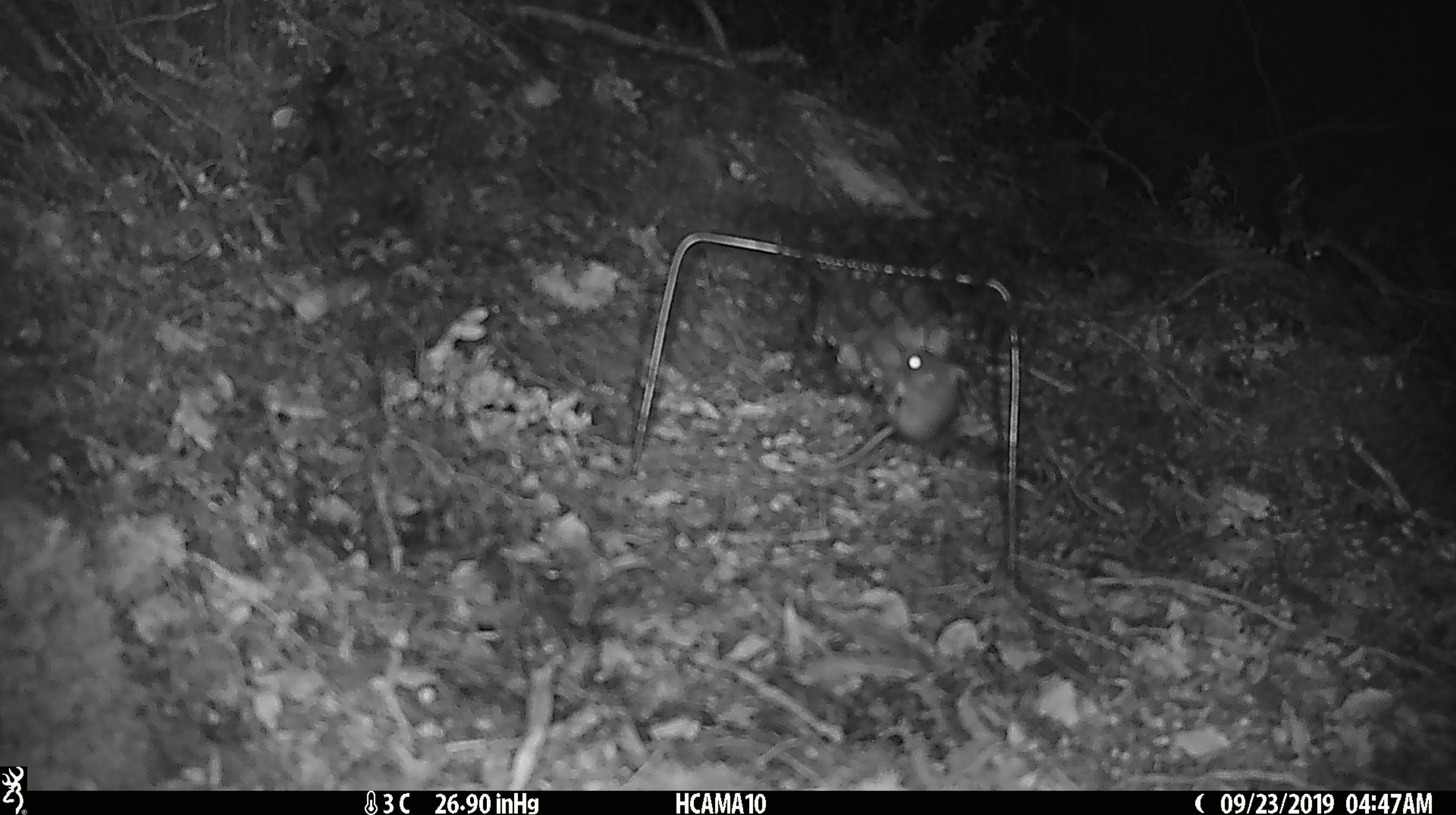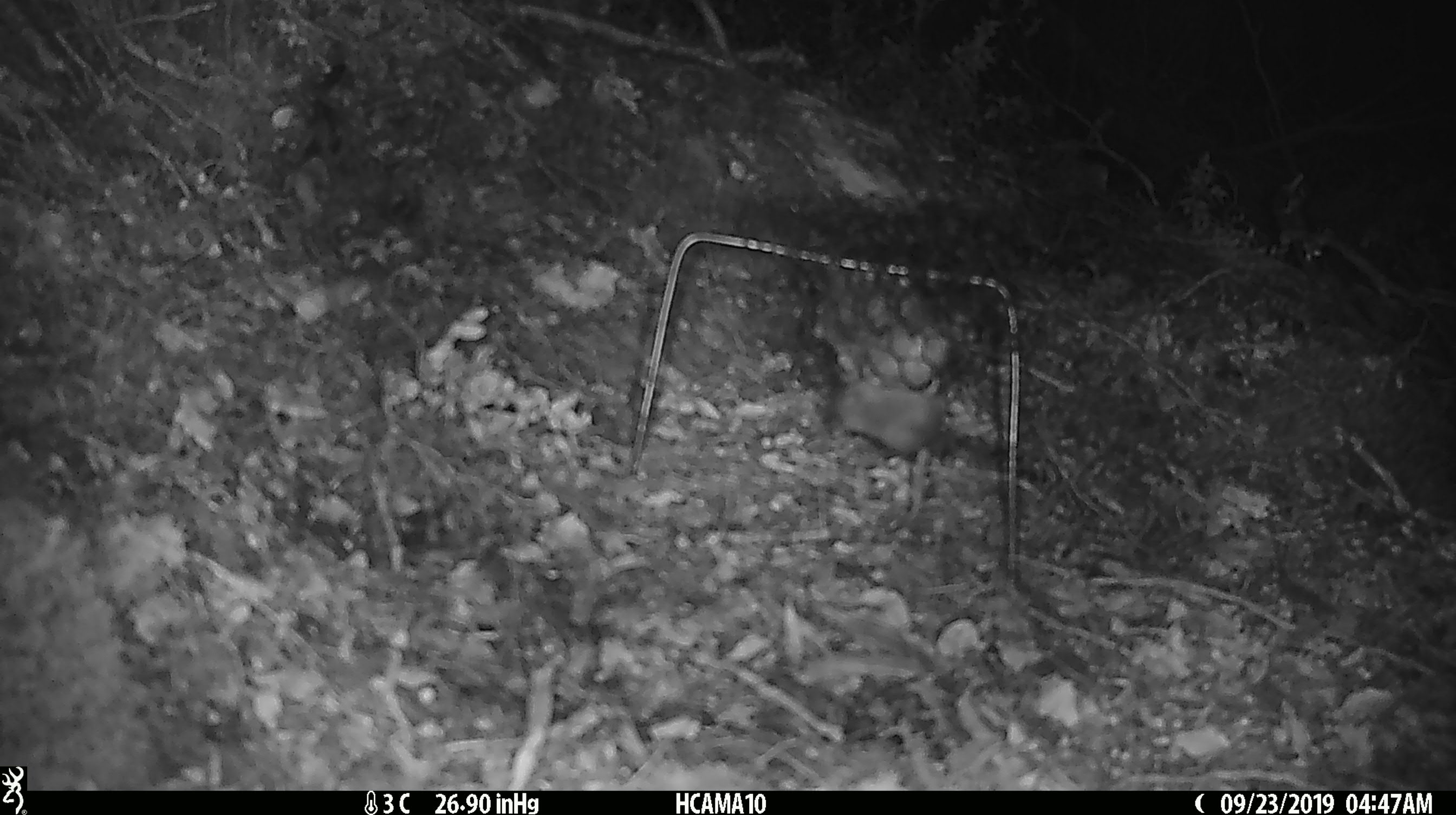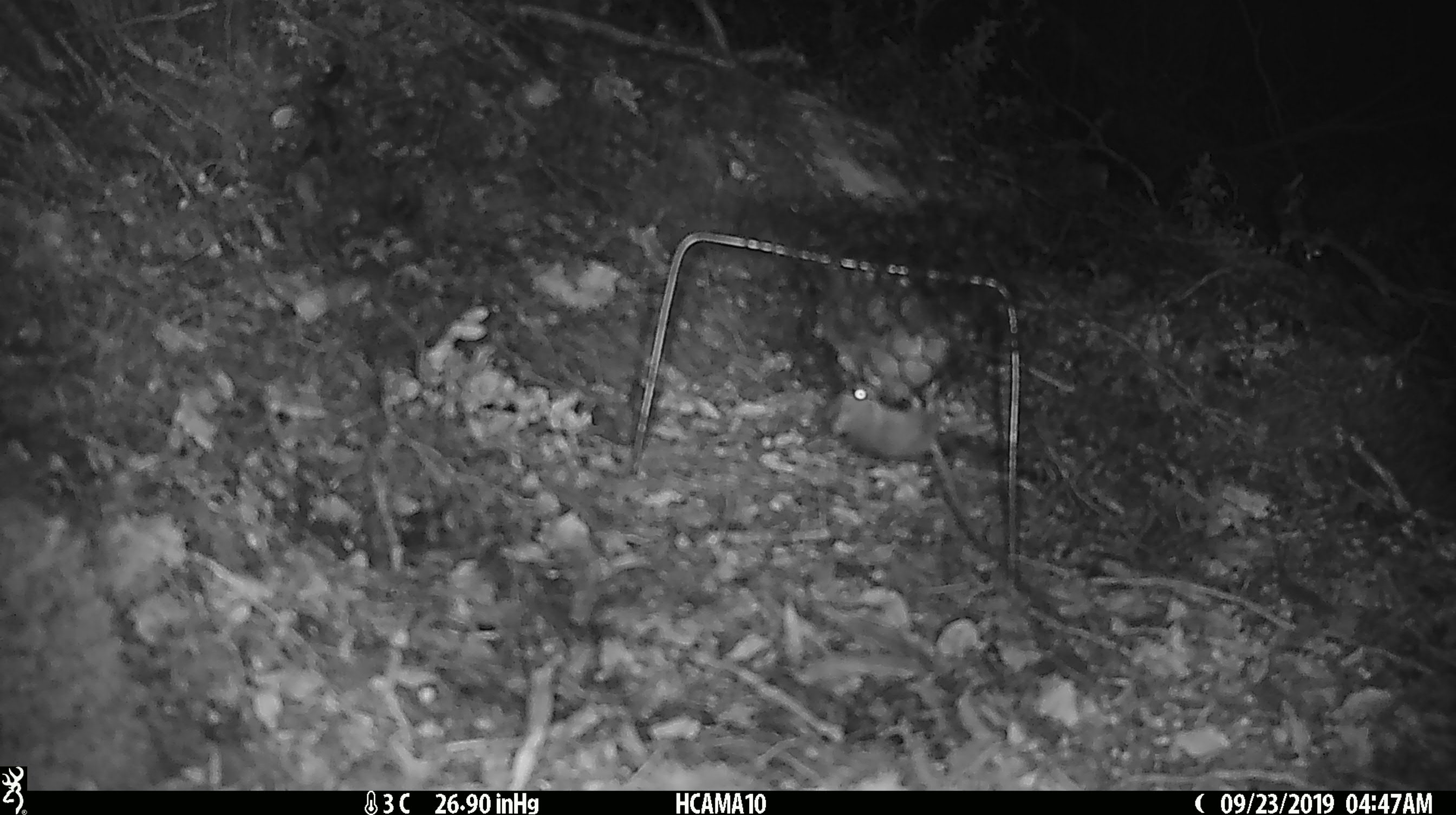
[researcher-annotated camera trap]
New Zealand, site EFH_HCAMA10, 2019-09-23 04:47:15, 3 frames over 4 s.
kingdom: Animalia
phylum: Chordata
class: Mammalia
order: Rodentia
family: Muridae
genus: Mus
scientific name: Mus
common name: mouse